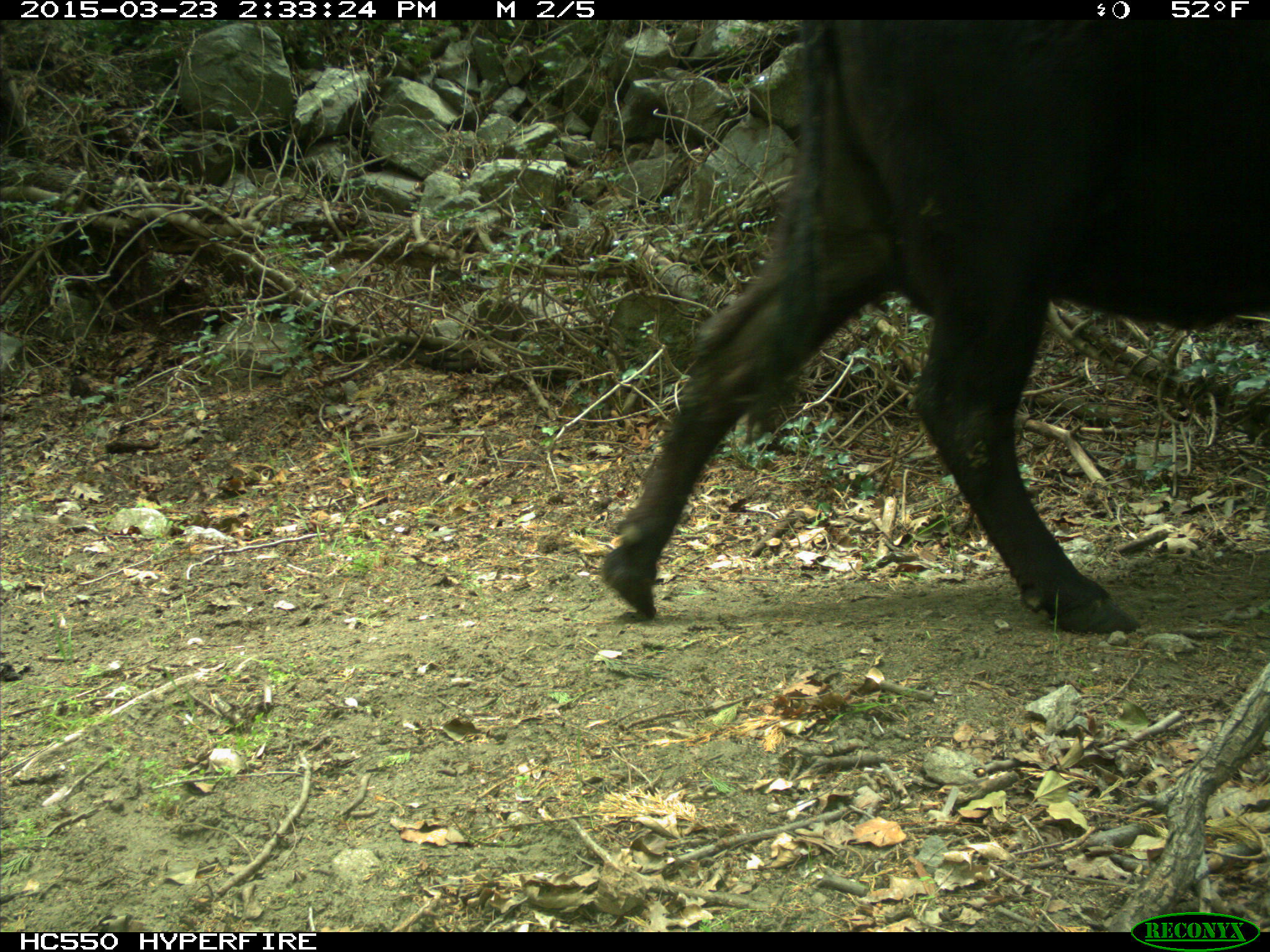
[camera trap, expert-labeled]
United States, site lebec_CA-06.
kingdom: Animalia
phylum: Chordata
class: Mammalia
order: Artiodactyla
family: Bovidae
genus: Bos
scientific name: Bos taurus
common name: domestic cow